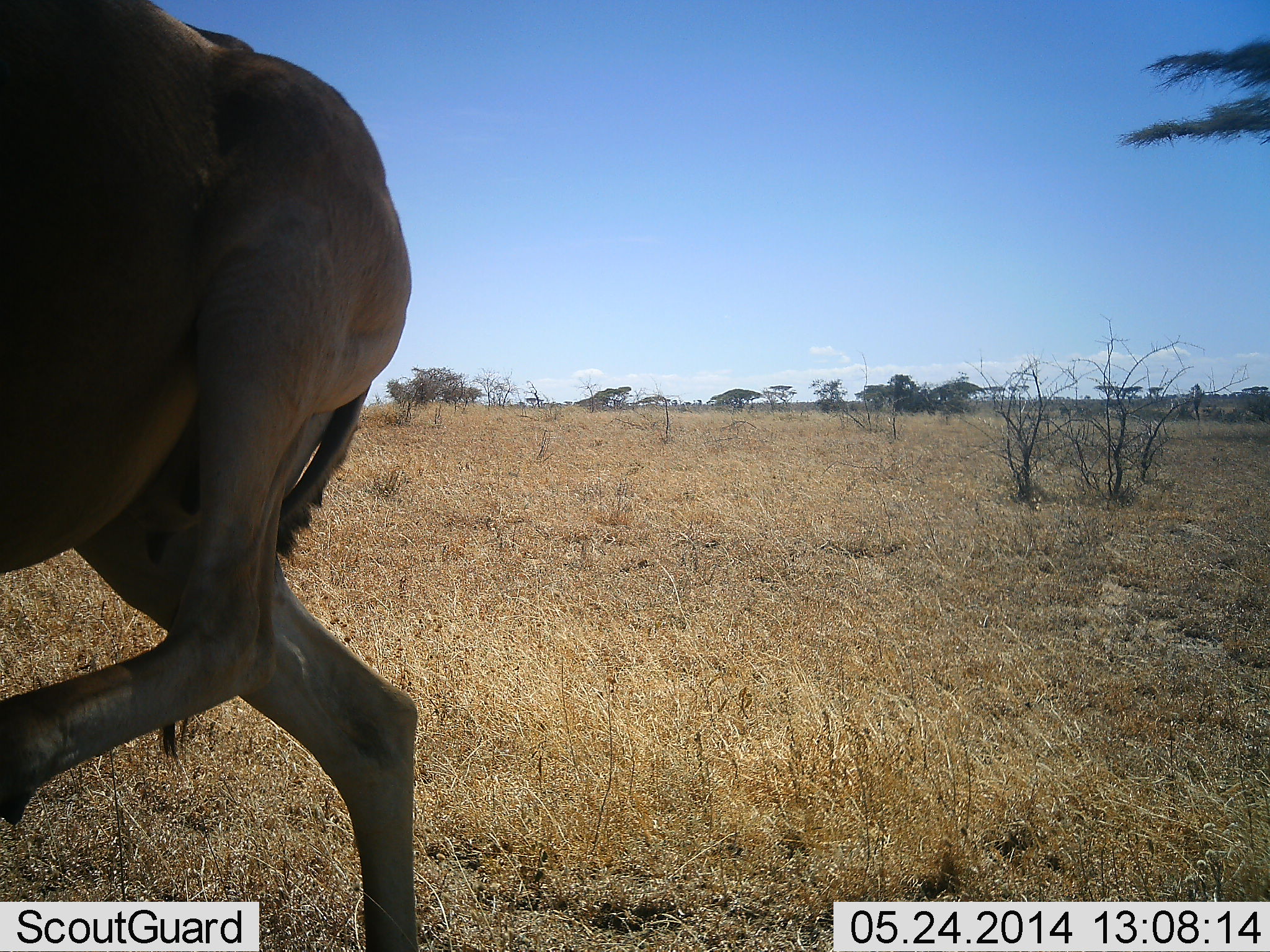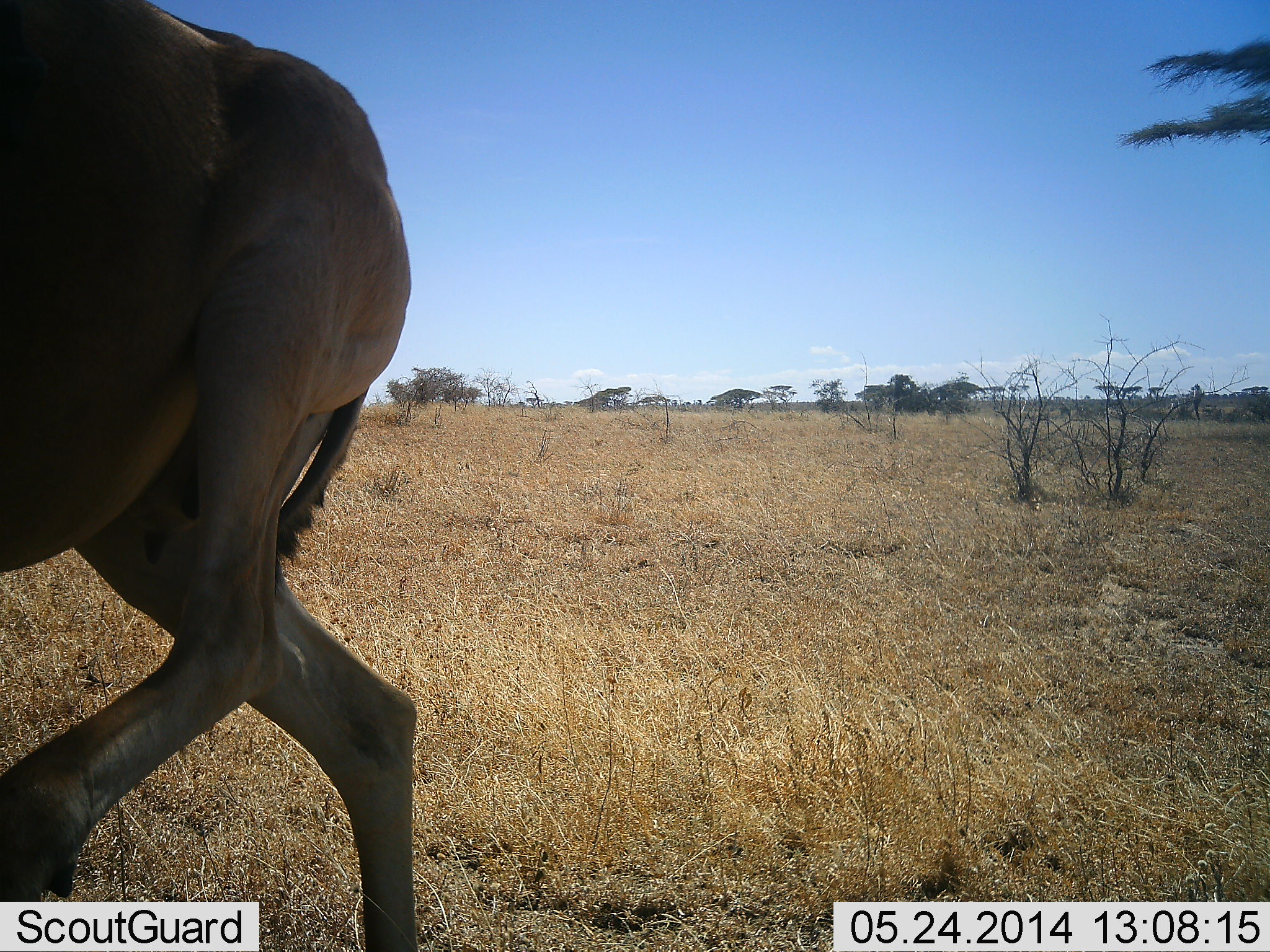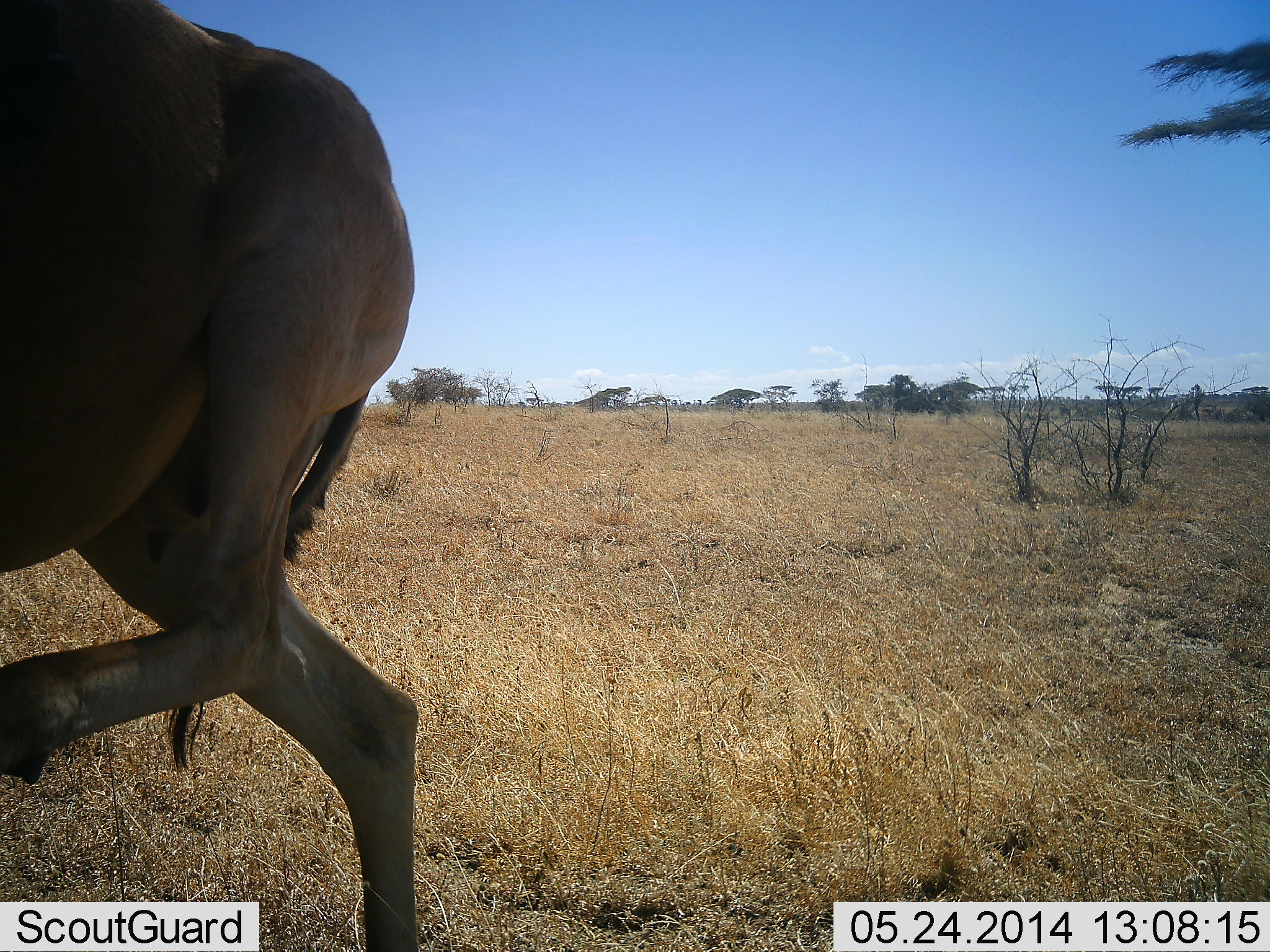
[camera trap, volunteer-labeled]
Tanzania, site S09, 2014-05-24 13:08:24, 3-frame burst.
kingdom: Animalia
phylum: Chordata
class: Mammalia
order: Artiodactyla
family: Bovidae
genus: Alcelaphus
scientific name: Alcelaphus buselaphus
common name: hartebeest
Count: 1.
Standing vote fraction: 90%.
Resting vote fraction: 0%.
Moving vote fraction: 10%.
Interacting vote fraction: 0%.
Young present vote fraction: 0%.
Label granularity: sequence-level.